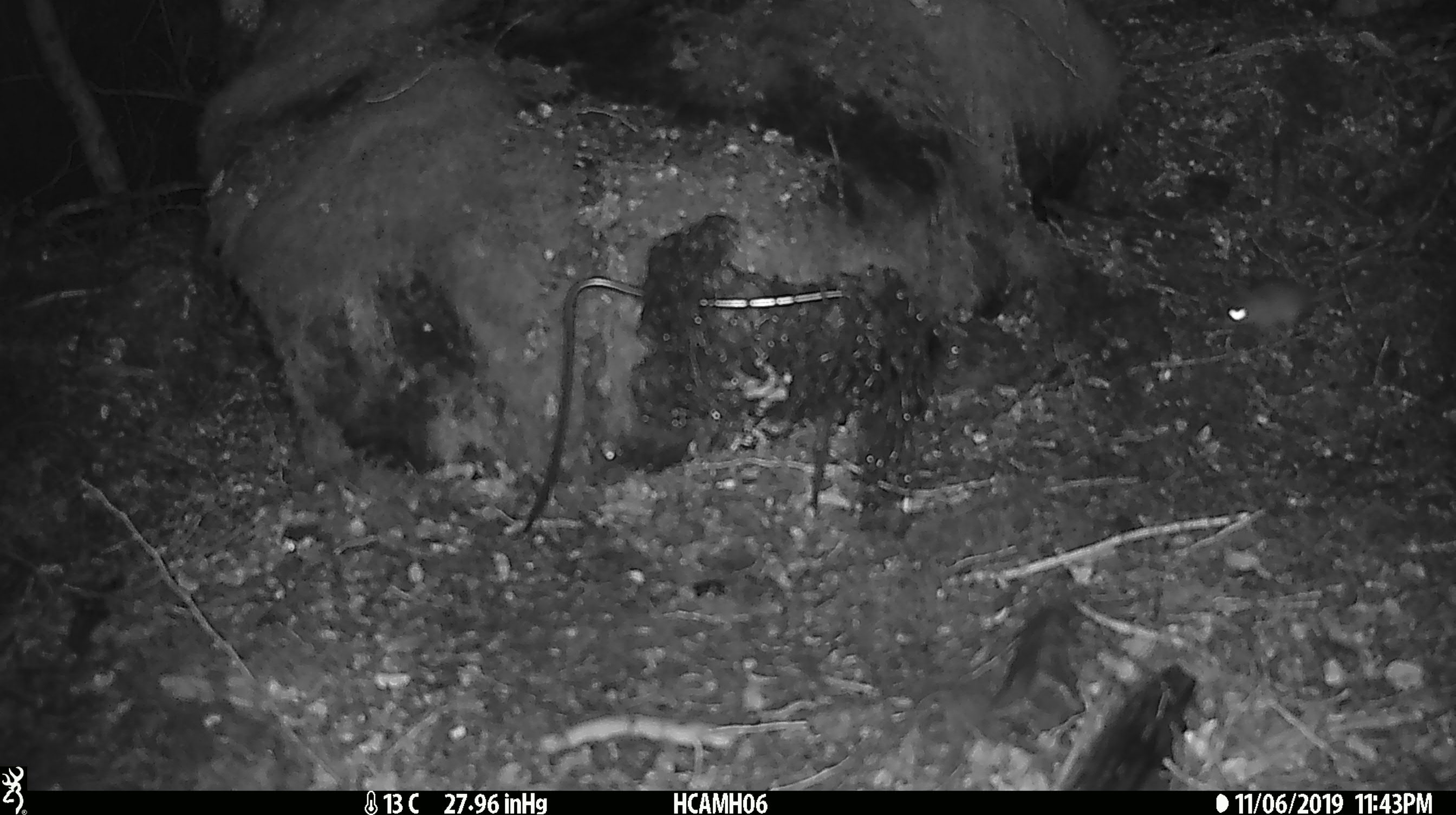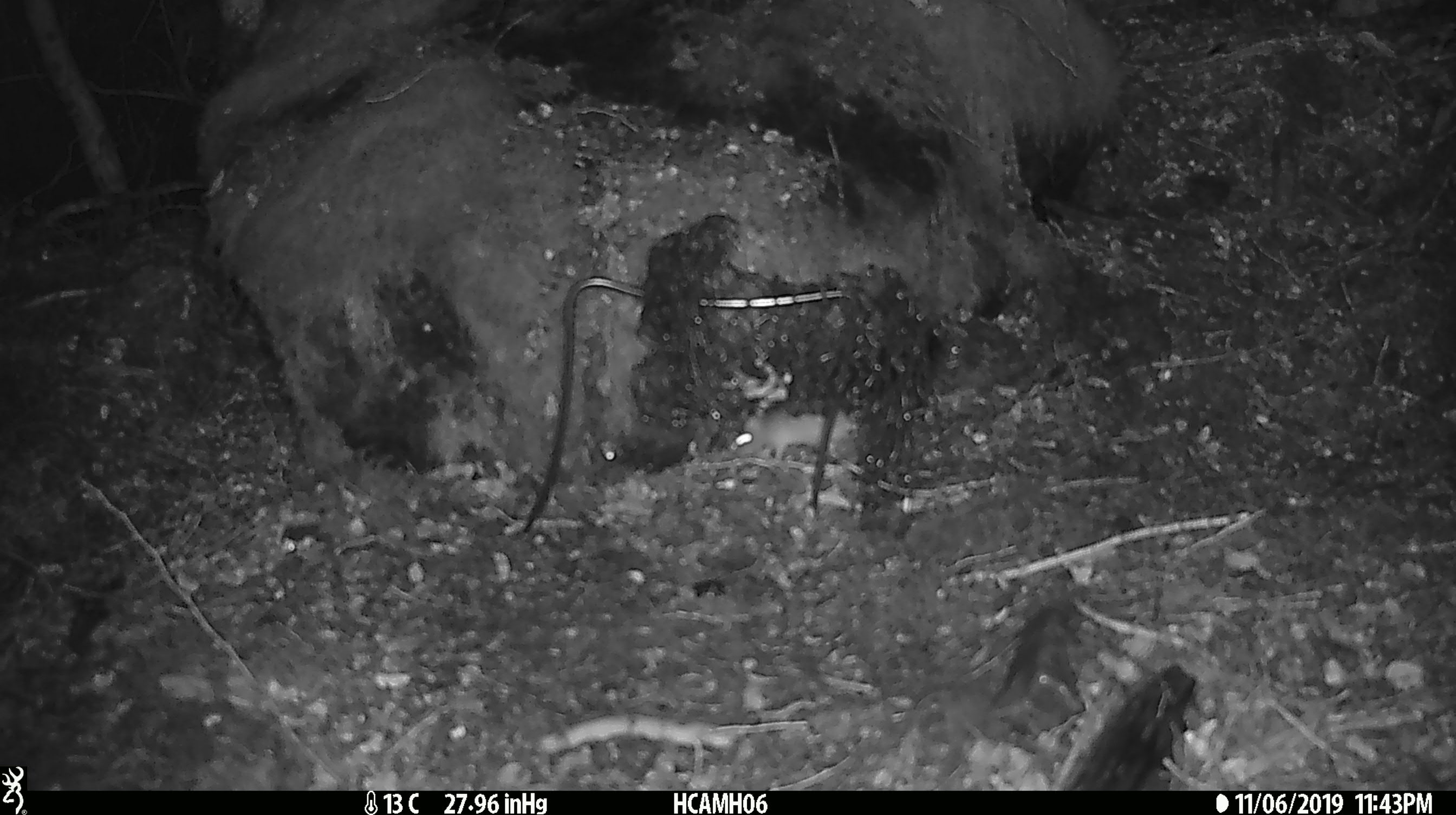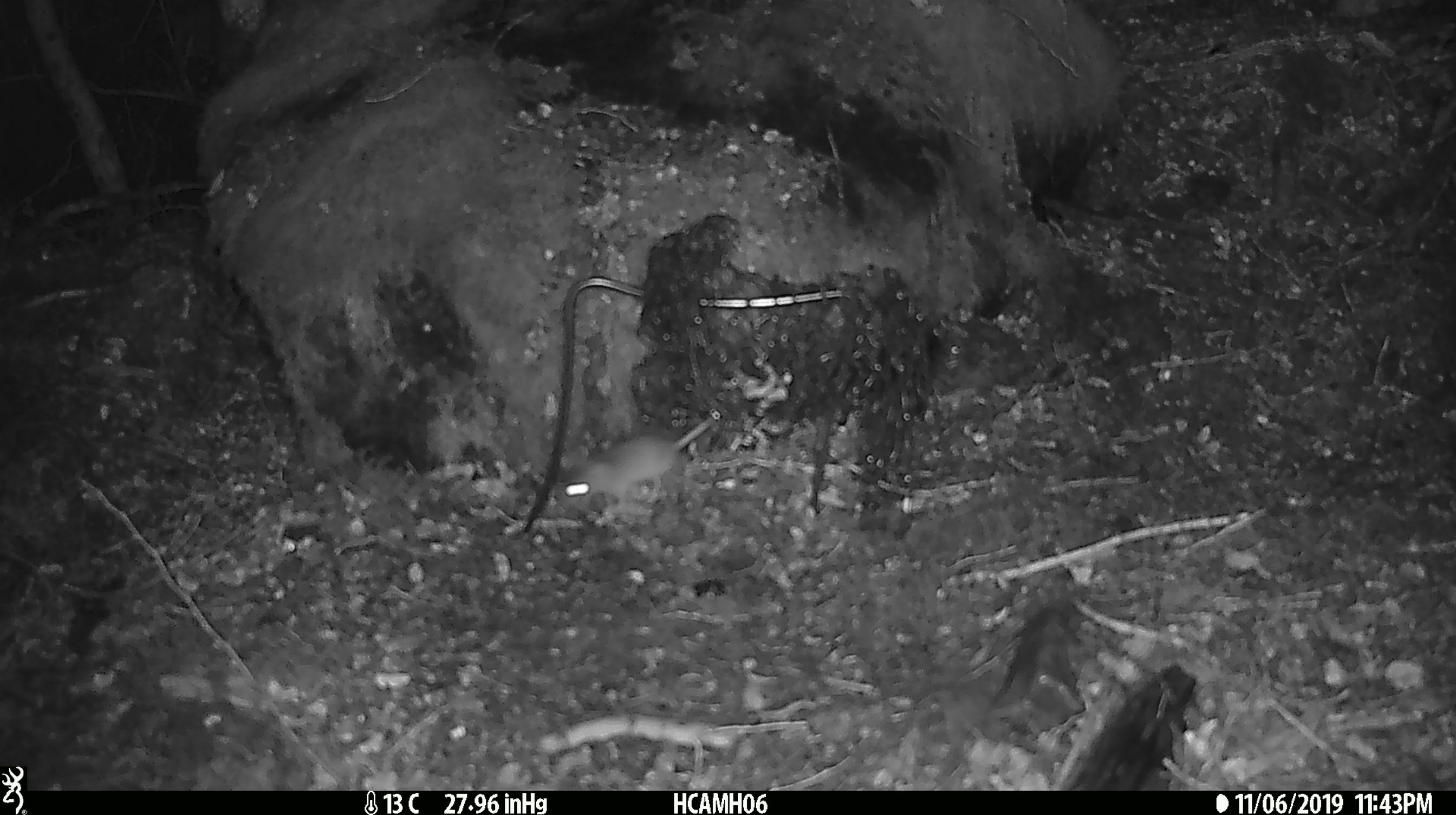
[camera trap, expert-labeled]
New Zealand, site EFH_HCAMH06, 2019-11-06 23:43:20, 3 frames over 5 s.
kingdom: Animalia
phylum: Chordata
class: Mammalia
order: Rodentia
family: Muridae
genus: Mus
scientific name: Mus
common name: mouse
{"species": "mouse (Mus)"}